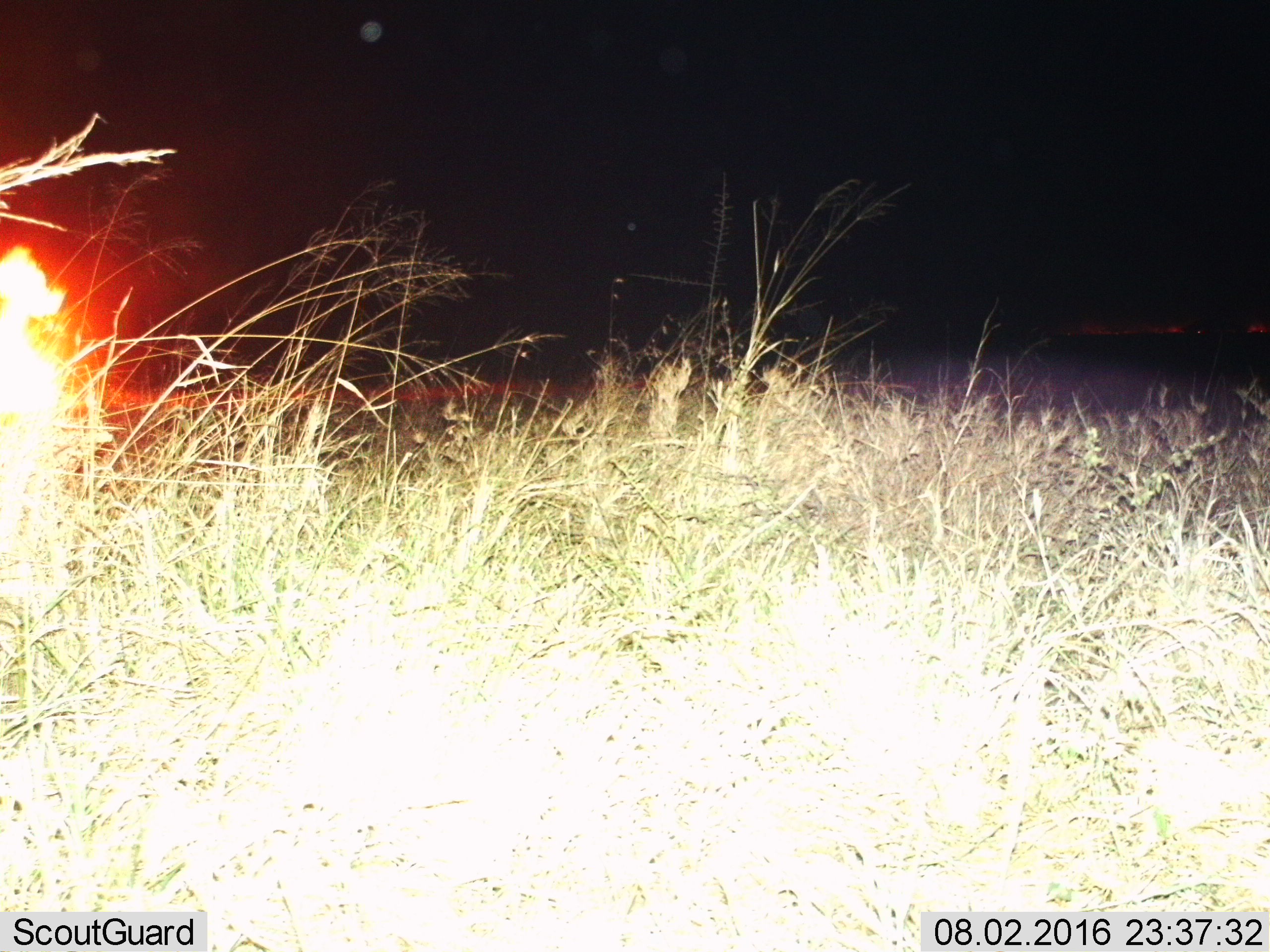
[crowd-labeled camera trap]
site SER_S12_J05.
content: unidentified animal